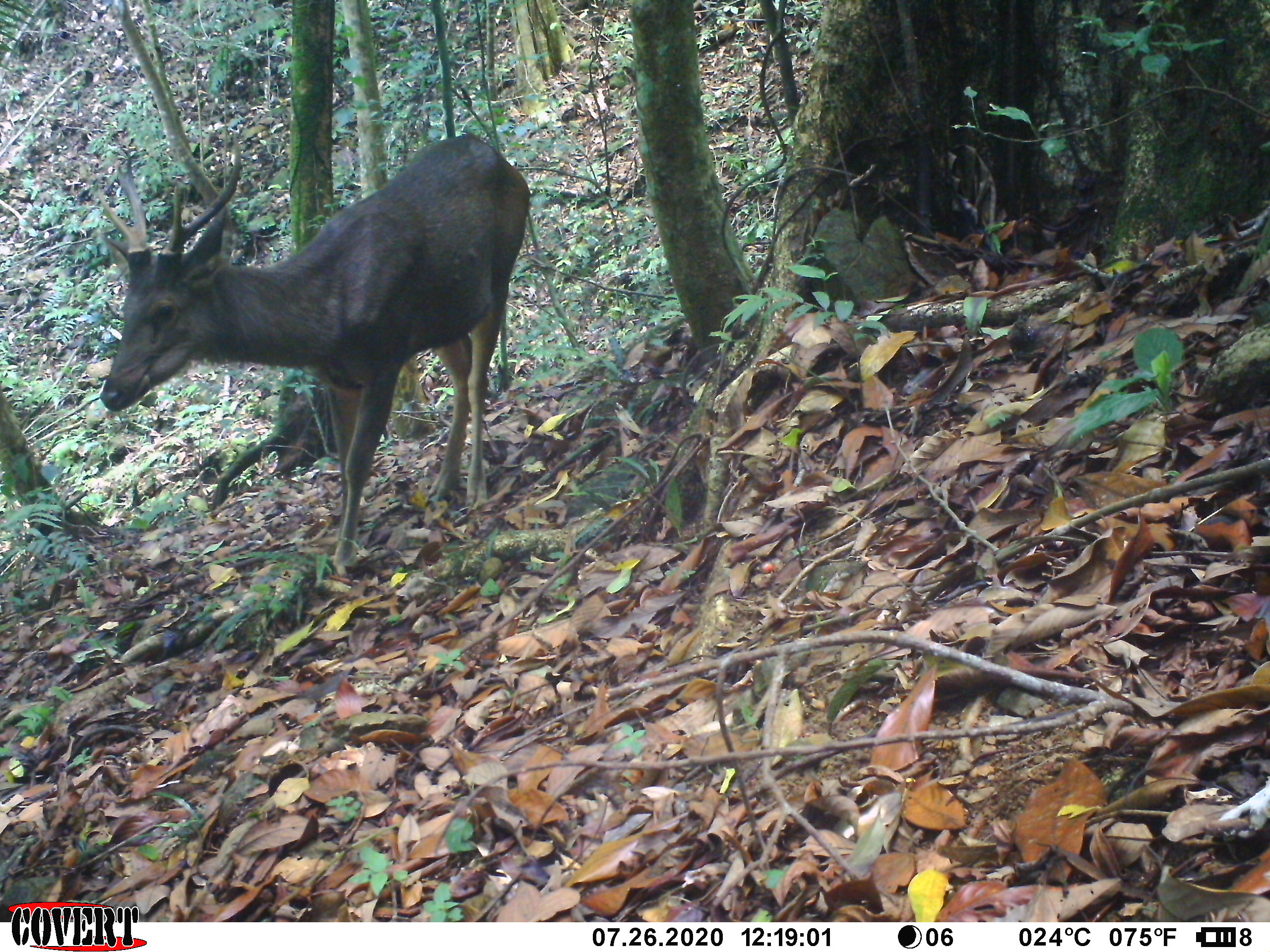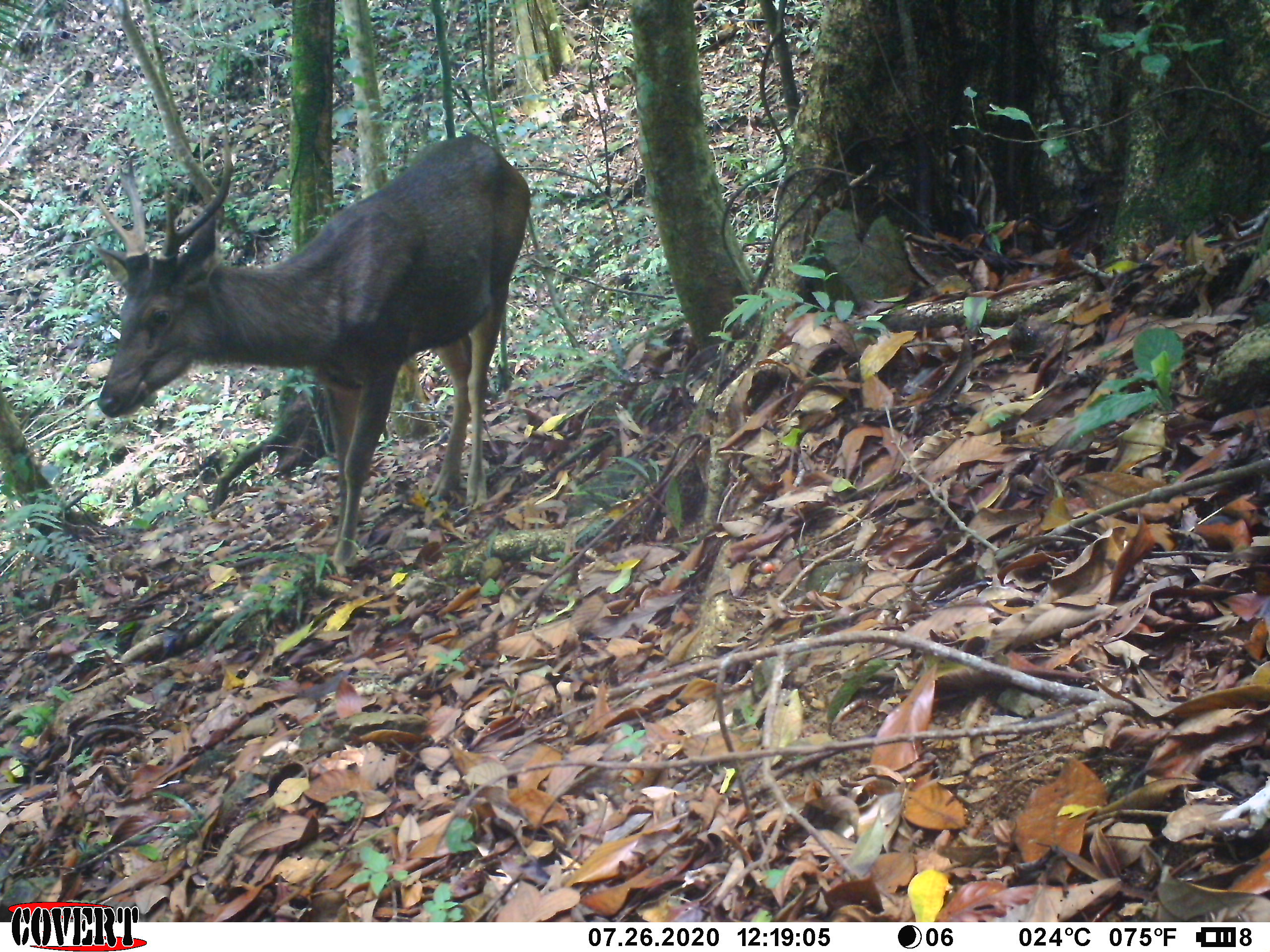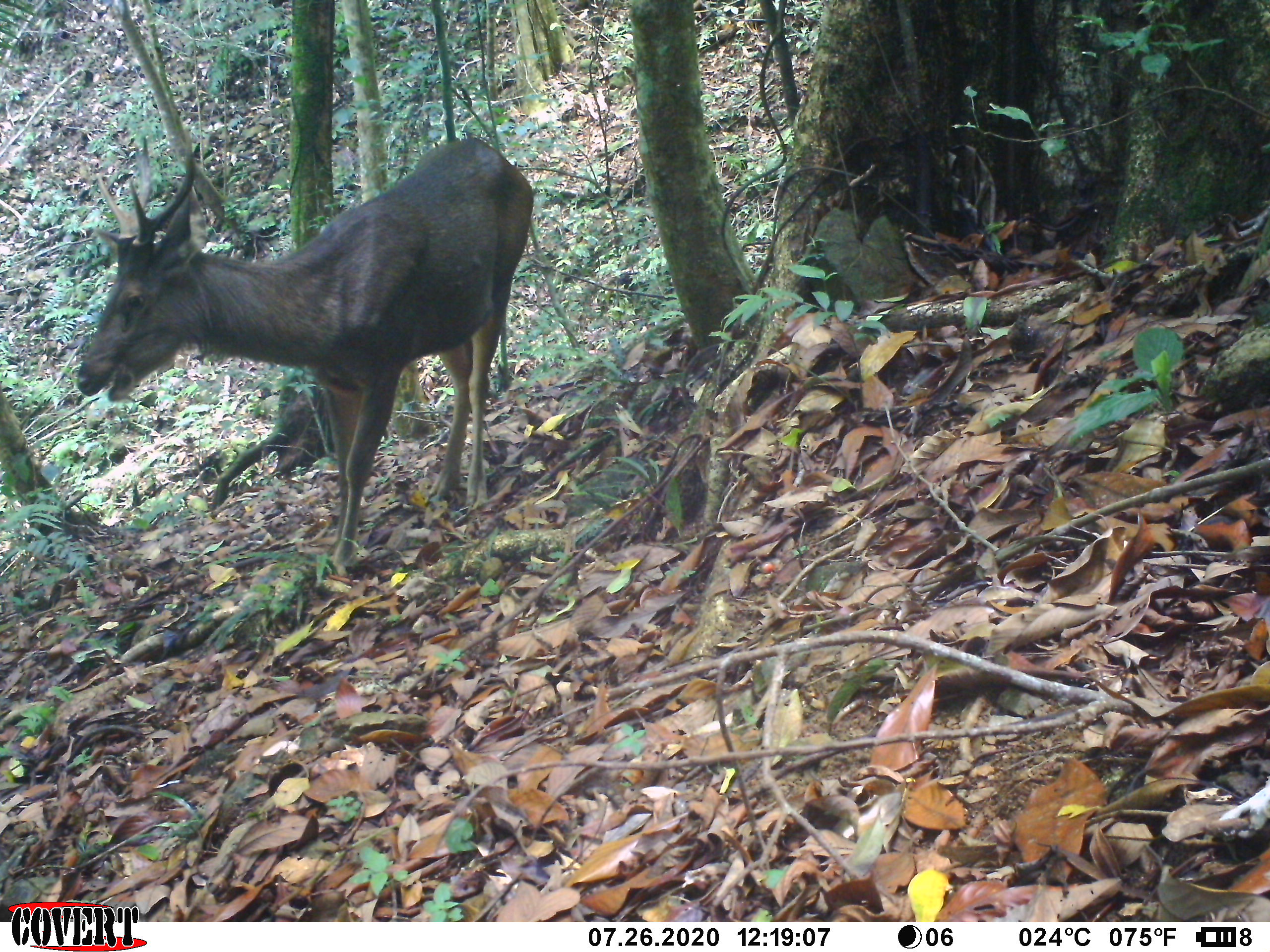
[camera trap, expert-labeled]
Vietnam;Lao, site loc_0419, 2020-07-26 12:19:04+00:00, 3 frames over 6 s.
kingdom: Animalia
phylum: Chordata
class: Mammalia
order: Artiodactyla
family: Cervidae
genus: Rusa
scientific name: Rusa unicolor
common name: sambar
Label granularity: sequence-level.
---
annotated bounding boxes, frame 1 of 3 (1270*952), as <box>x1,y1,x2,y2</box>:
sambar: <box>95,131,530,576</box>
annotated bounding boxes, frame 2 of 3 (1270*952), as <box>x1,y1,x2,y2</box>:
sambar: <box>92,131,530,576</box>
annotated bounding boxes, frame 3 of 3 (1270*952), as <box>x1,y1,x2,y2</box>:
sambar: <box>74,125,530,576</box>